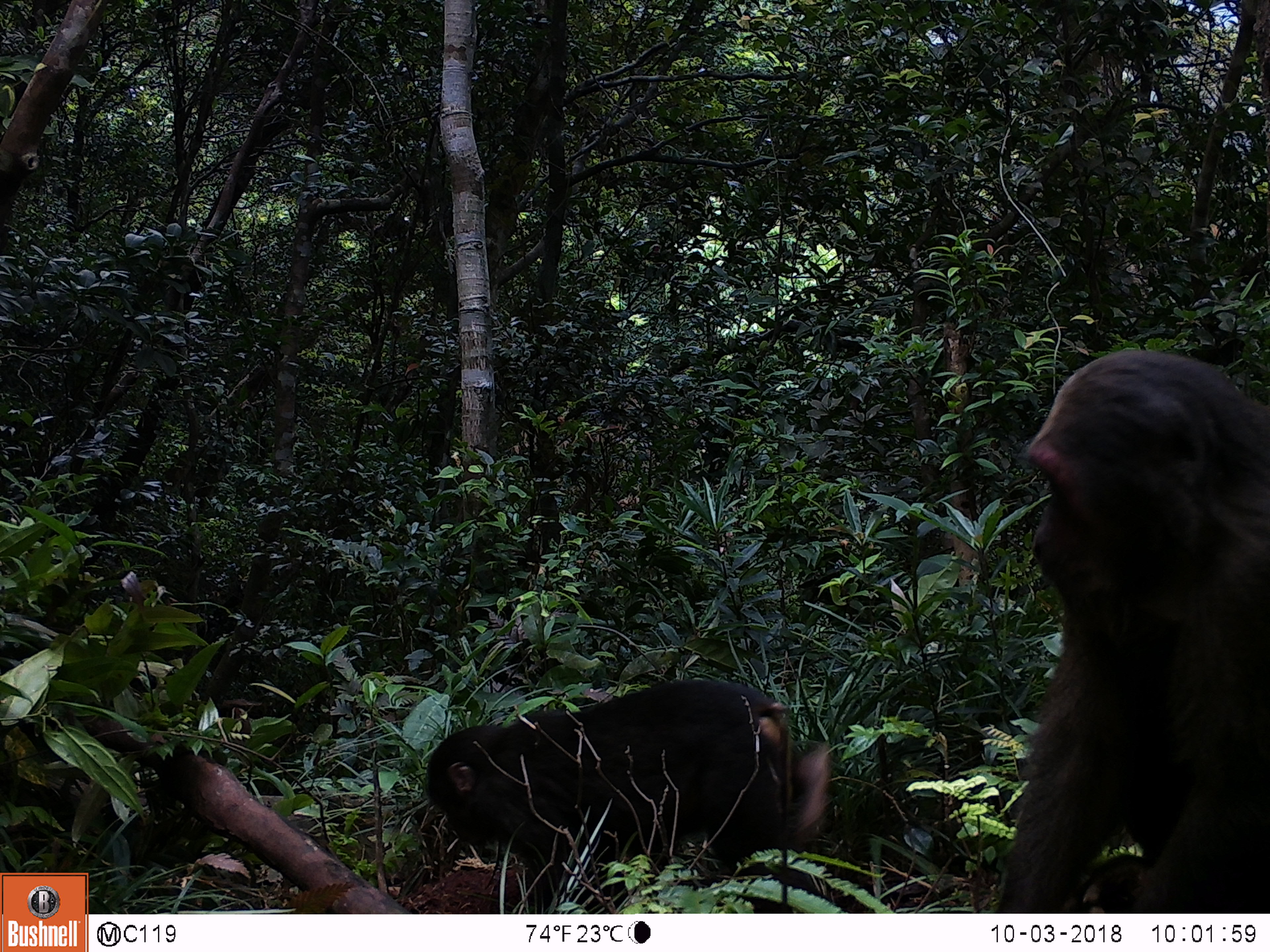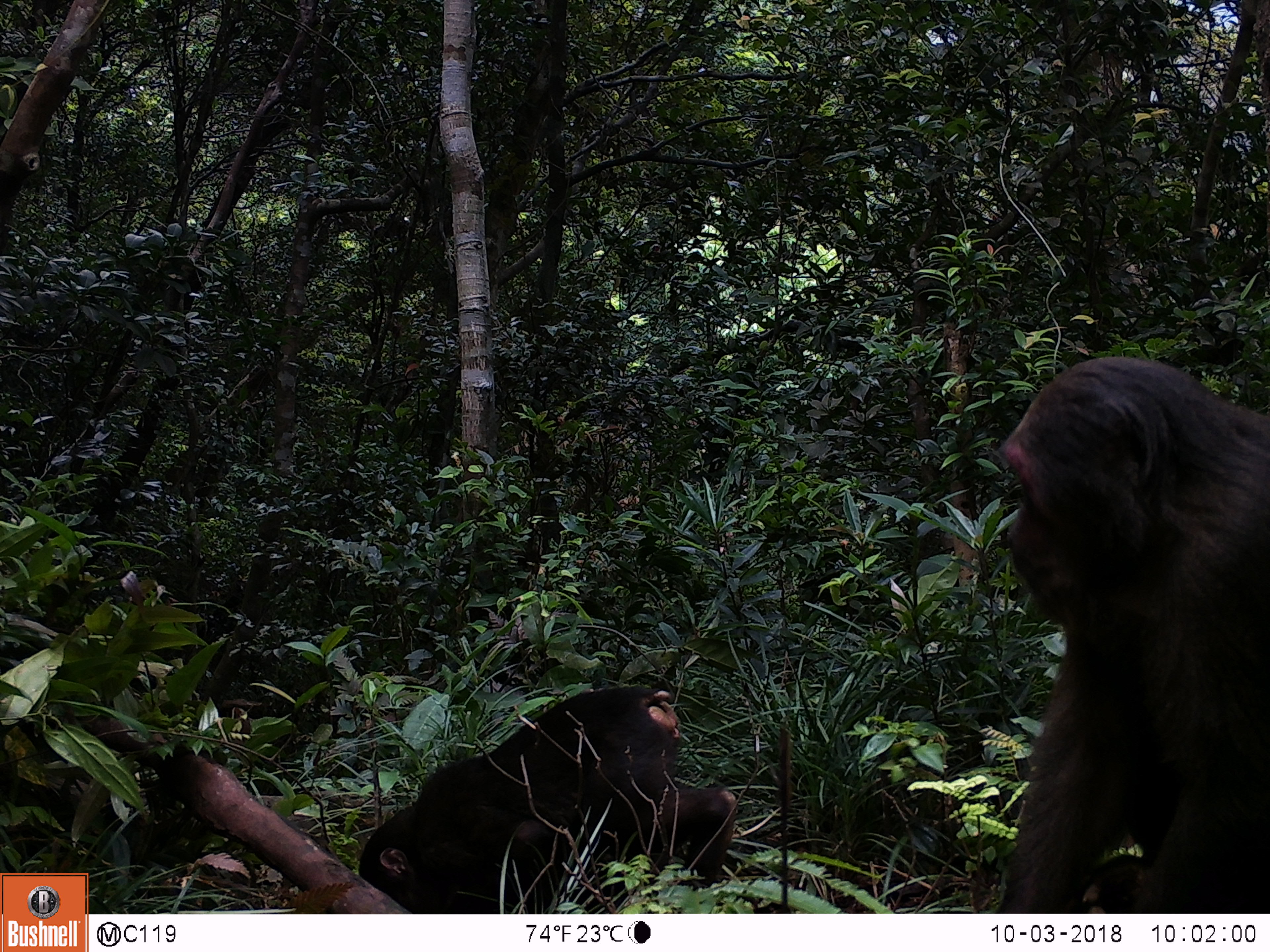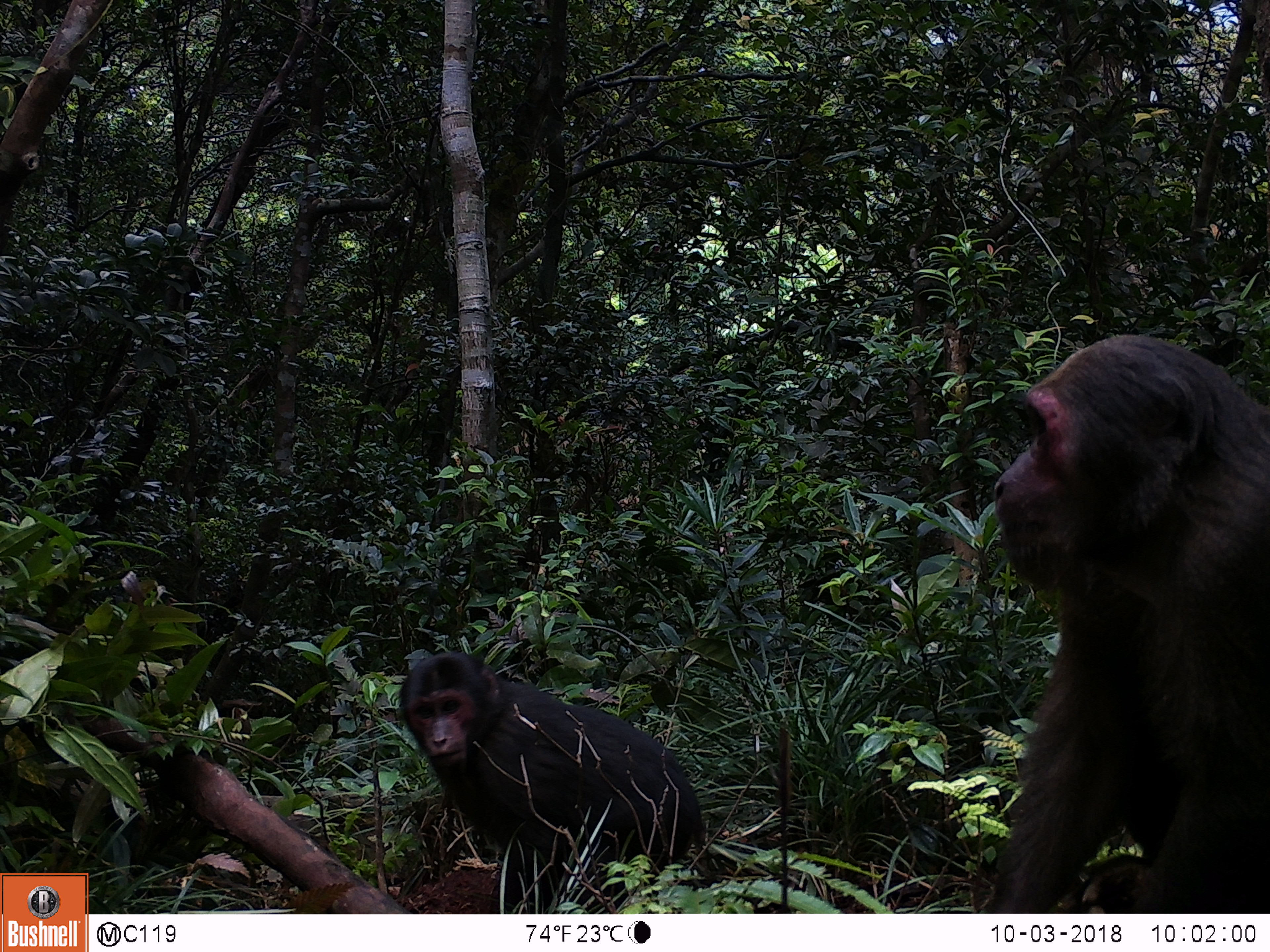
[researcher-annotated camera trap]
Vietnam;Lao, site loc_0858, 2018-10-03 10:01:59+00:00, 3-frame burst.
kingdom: Animalia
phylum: Chordata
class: Mammalia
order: Primates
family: Cercopithecidae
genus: Macaca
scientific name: Macaca arctoides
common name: stump-tailed macaque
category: stump tailed macaque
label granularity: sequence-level